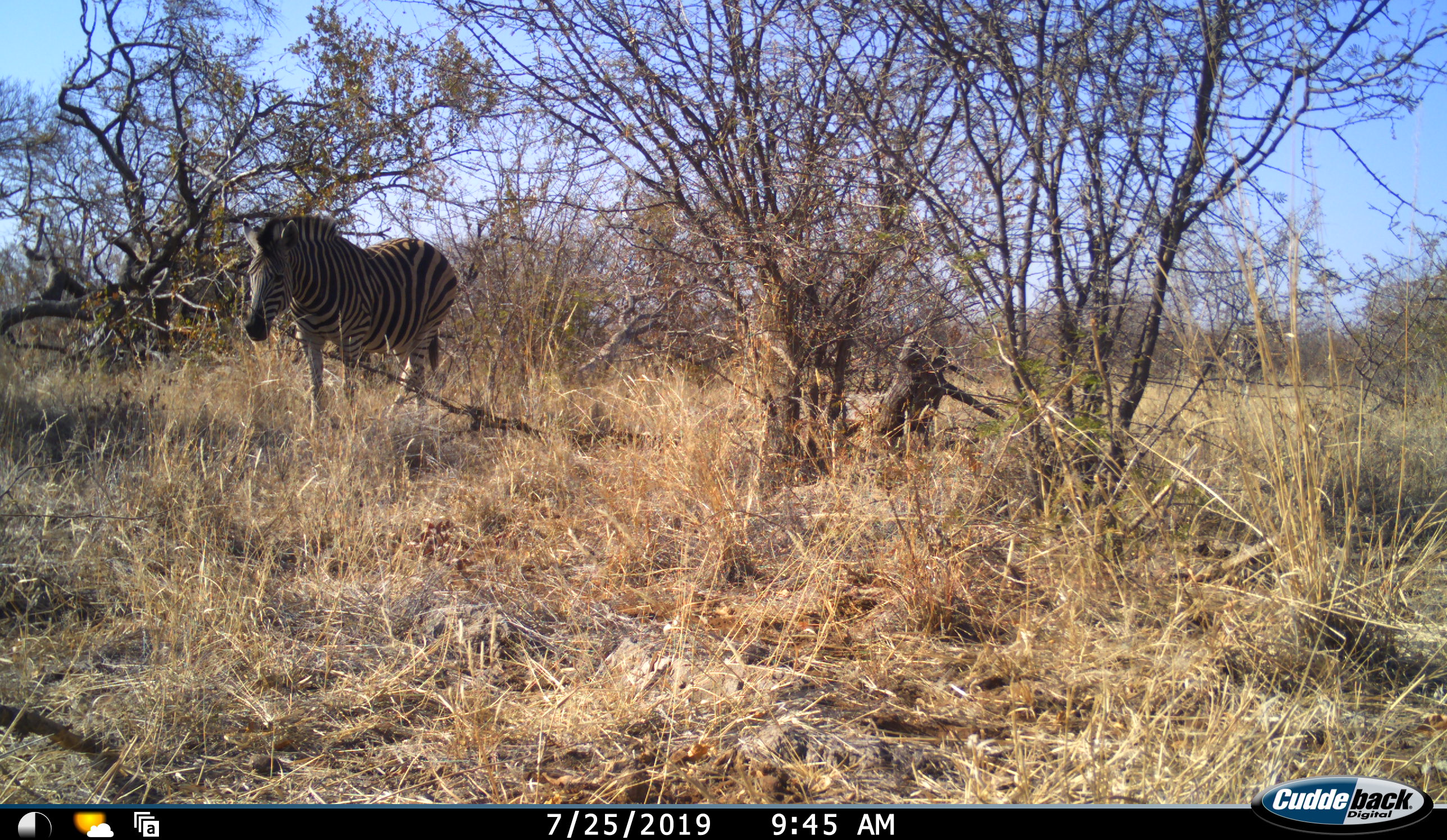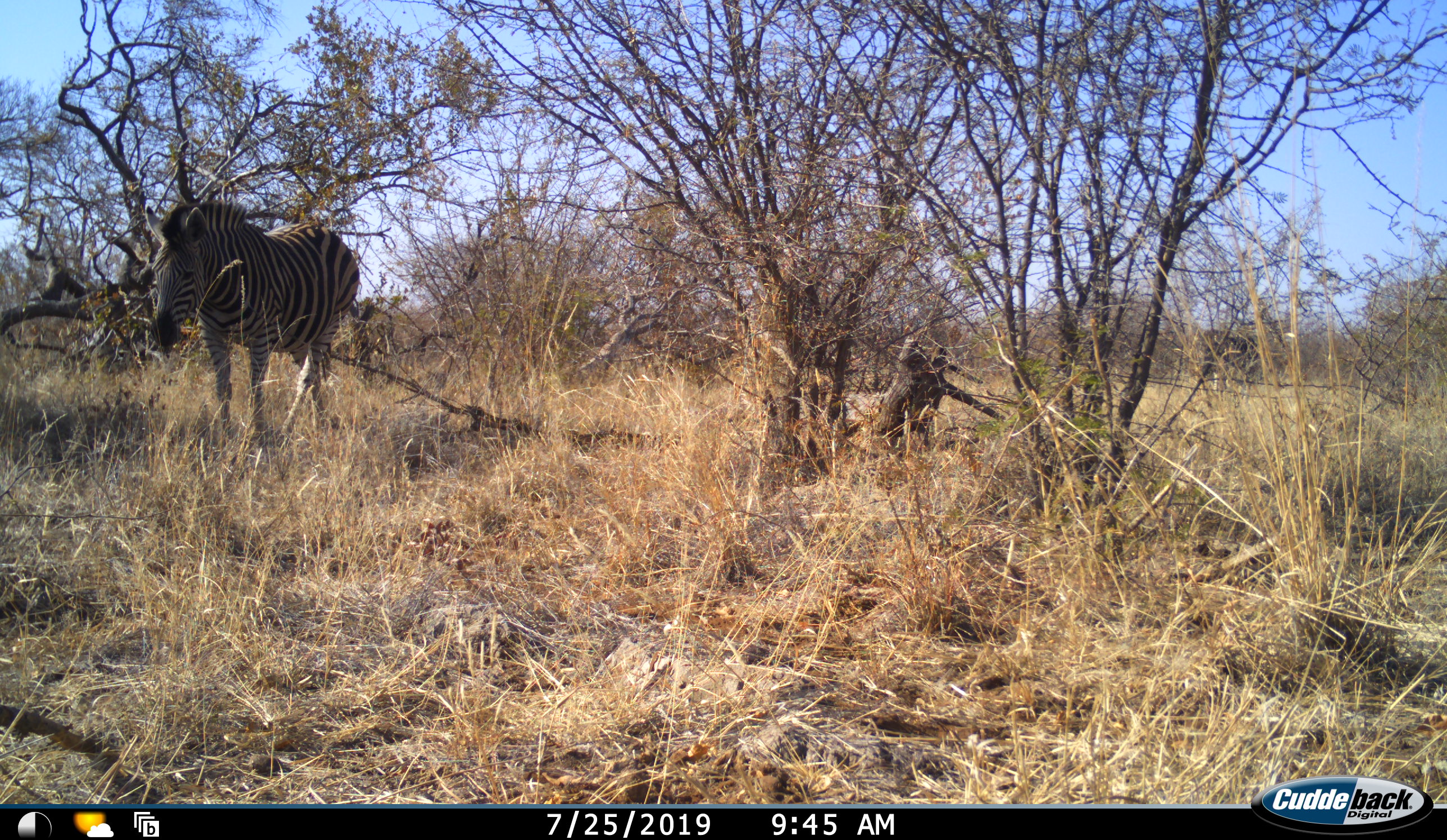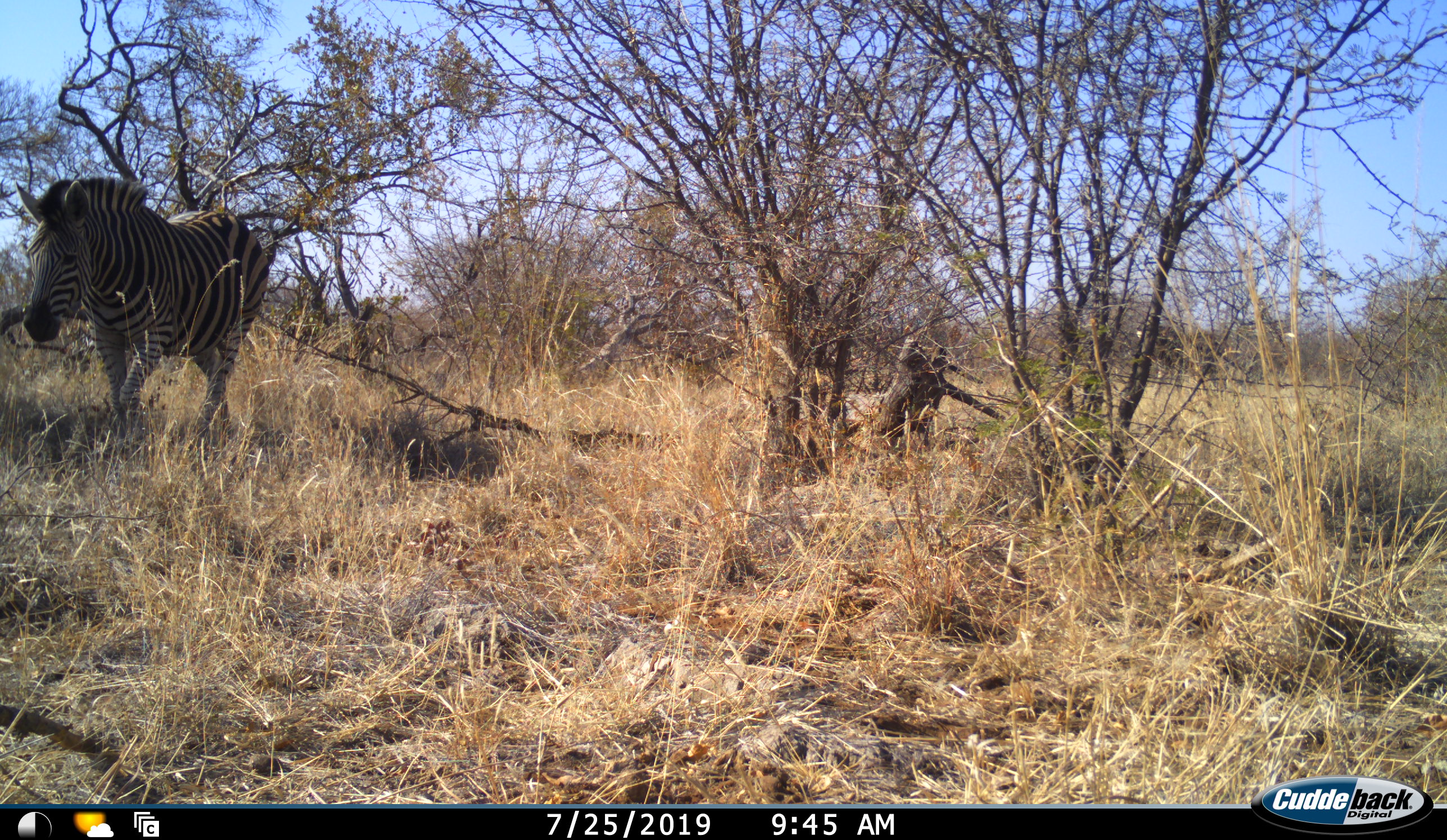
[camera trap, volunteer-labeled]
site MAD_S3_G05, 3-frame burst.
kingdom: Animalia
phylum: Chordata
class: Mammalia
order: Perissodactyla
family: Equidae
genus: Equus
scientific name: Equus quagga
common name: plains zebra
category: zebraplains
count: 1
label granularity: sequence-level